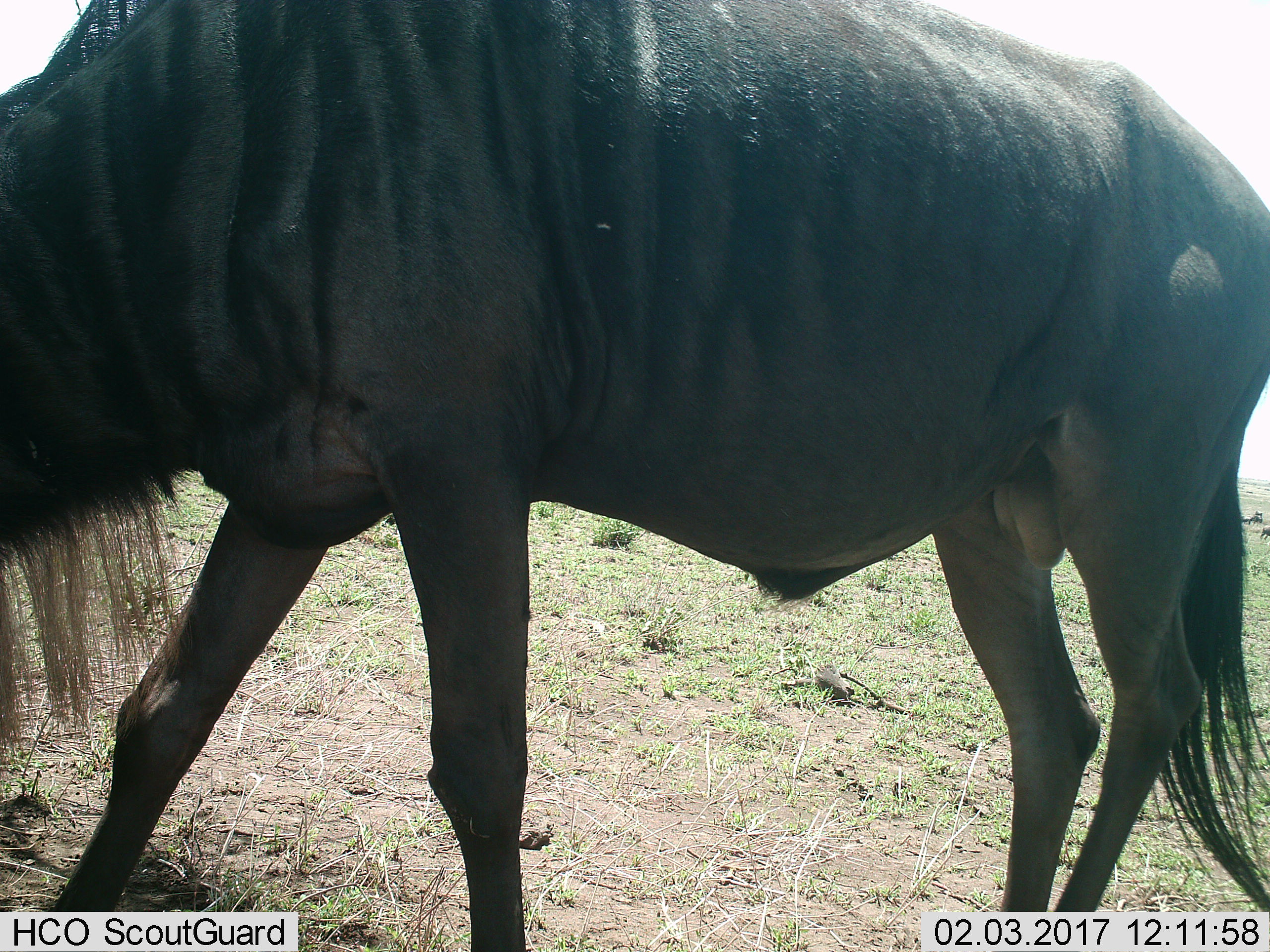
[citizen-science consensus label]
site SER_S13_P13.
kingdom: Animalia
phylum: Chordata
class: Mammalia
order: Artiodactyla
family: Bovidae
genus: Connochaetes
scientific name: Connochaetes taurinus taurinus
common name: blue wildebeest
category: wildebeestblue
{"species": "wildebeestblue (blue wildebeest) (Connochaetes taurinus taurinus)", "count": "1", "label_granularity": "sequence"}